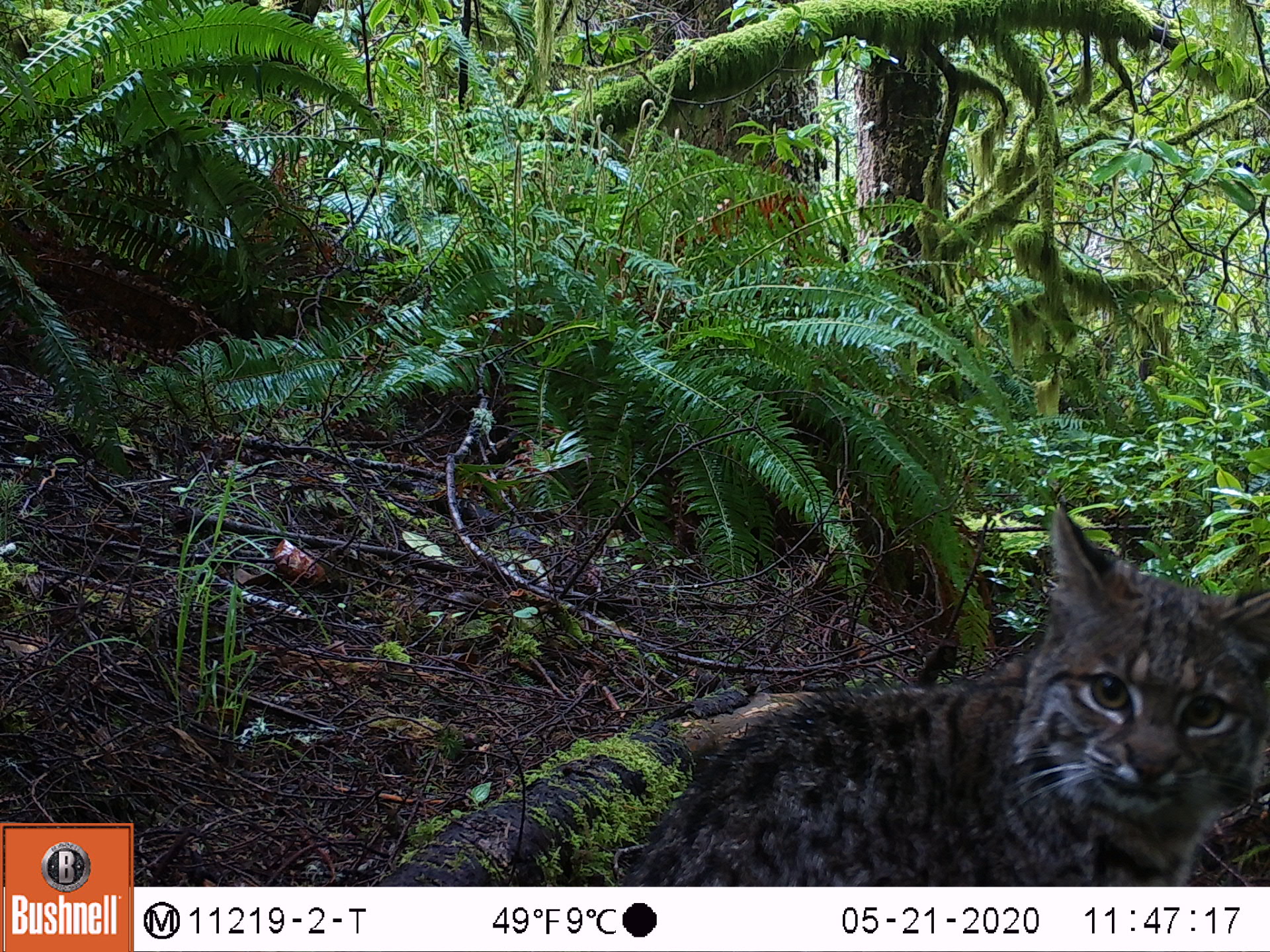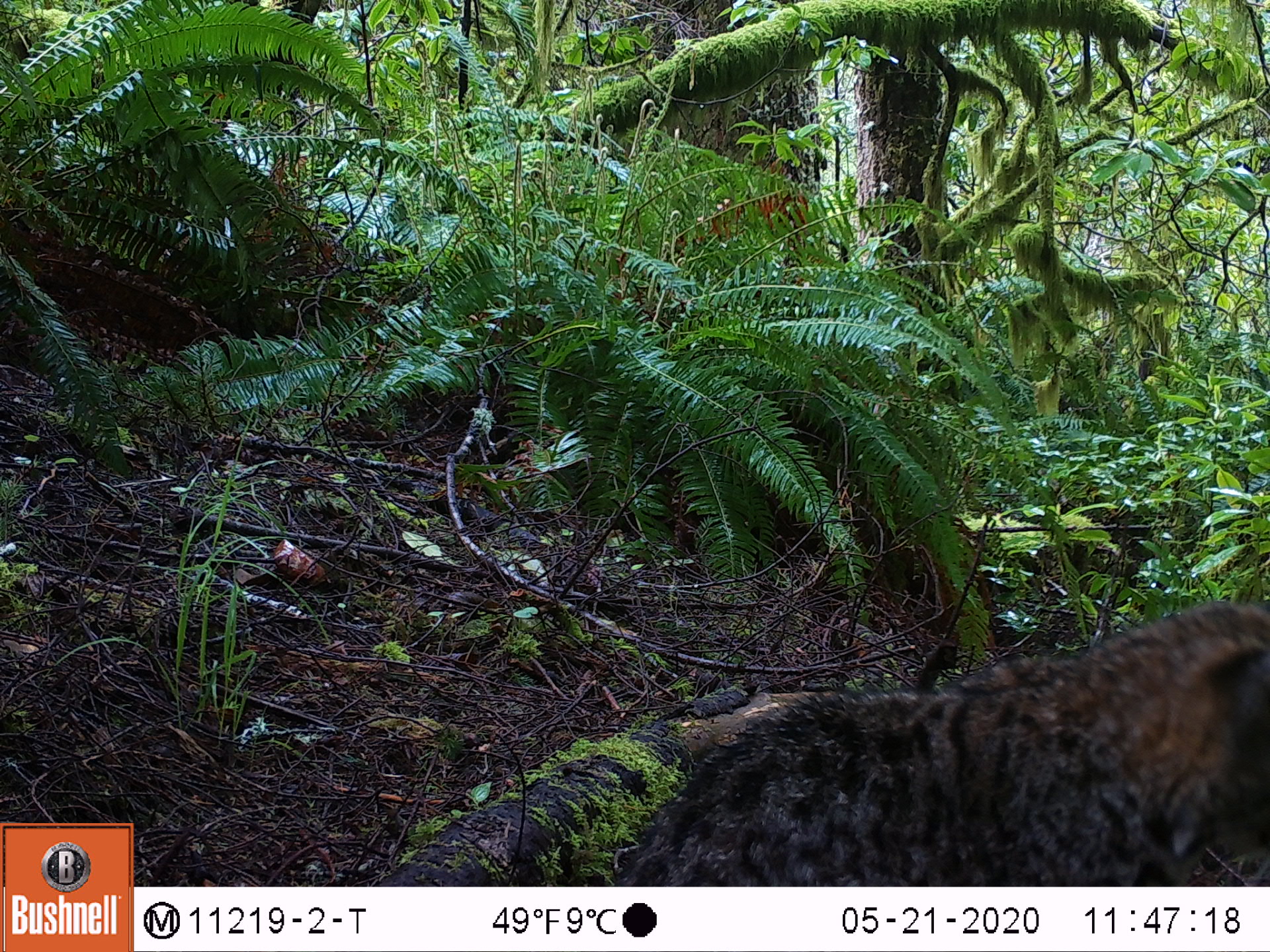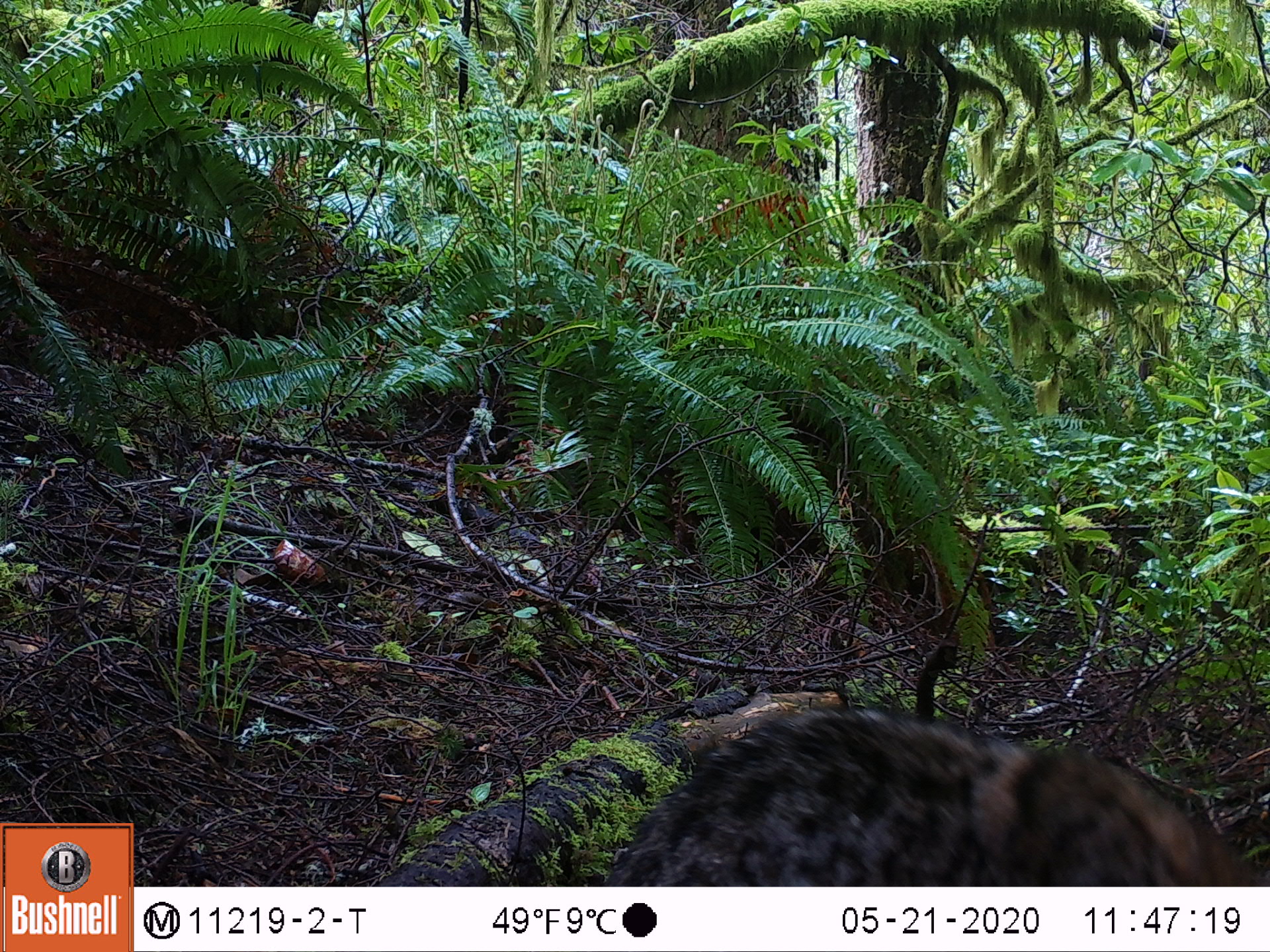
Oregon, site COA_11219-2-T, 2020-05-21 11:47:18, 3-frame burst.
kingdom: Animalia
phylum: Chordata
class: Mammalia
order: Carnivora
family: Felidae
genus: Lynx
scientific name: Lynx rufus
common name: bobcat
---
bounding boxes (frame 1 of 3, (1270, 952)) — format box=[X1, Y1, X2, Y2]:
bobcat: box=[597, 468, 1261, 881]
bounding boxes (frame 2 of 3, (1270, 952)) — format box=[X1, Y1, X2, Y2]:
bobcat: box=[597, 575, 1261, 883]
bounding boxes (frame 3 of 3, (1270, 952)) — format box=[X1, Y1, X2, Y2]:
bobcat: box=[590, 682, 1255, 882]